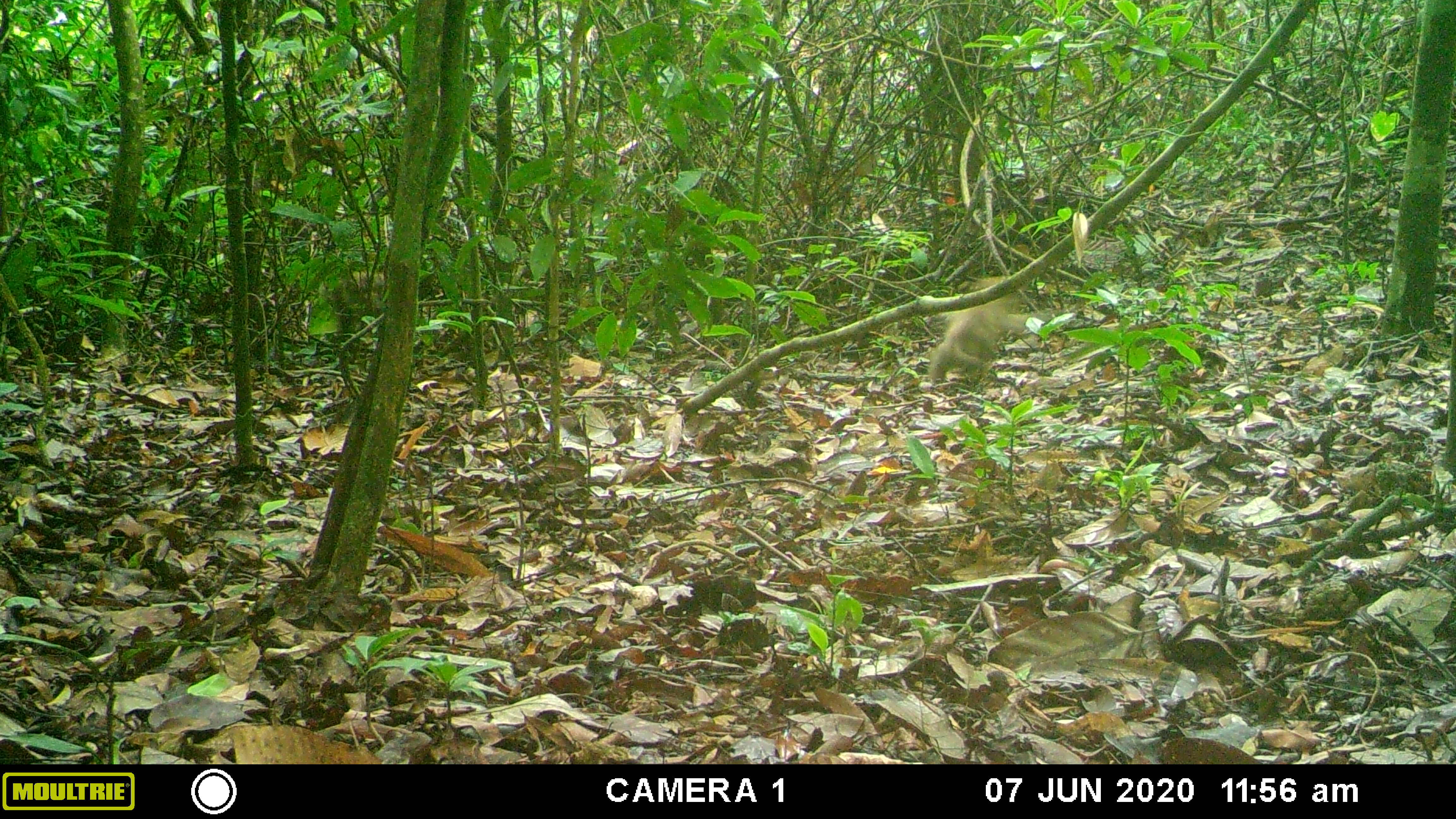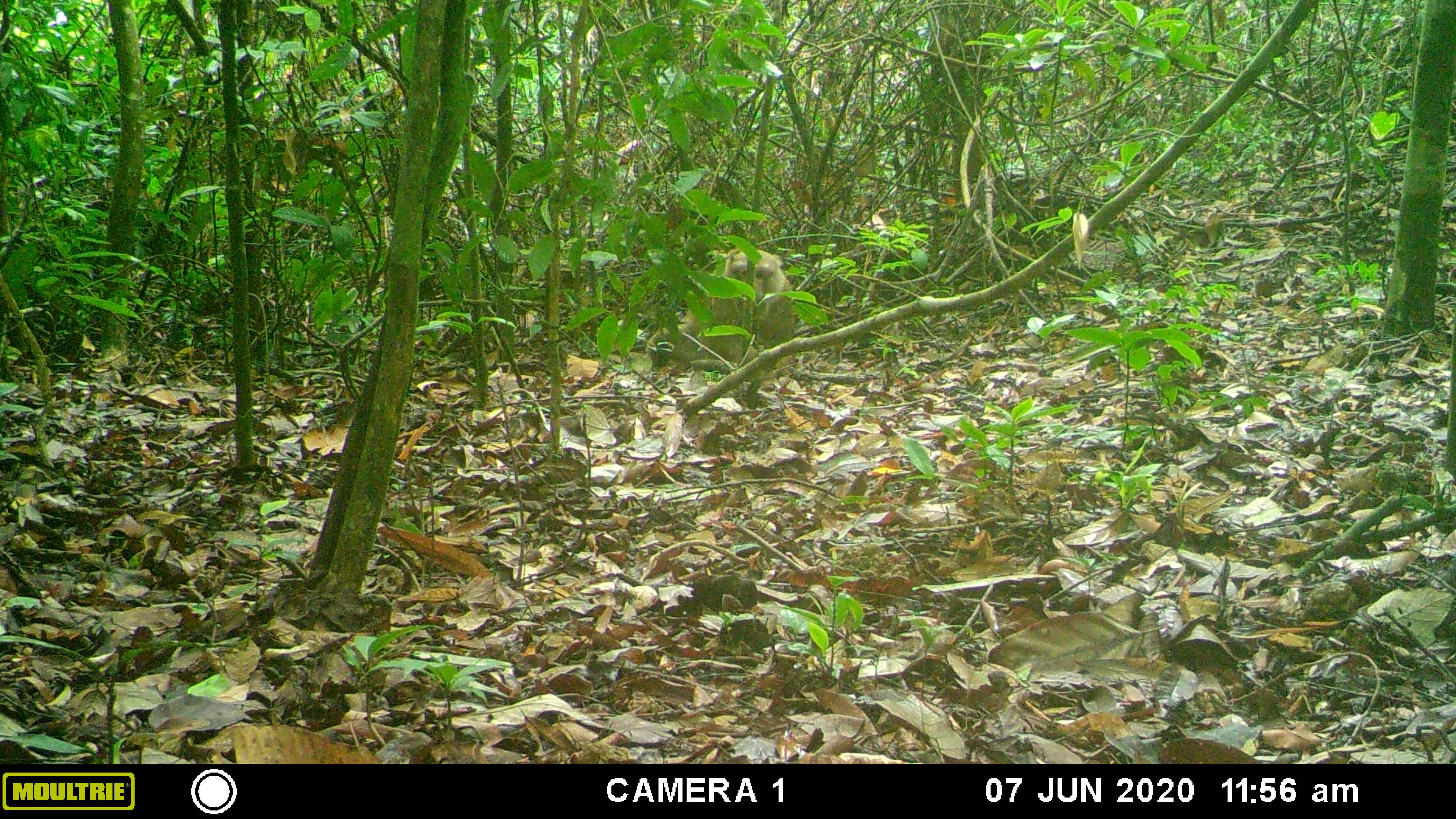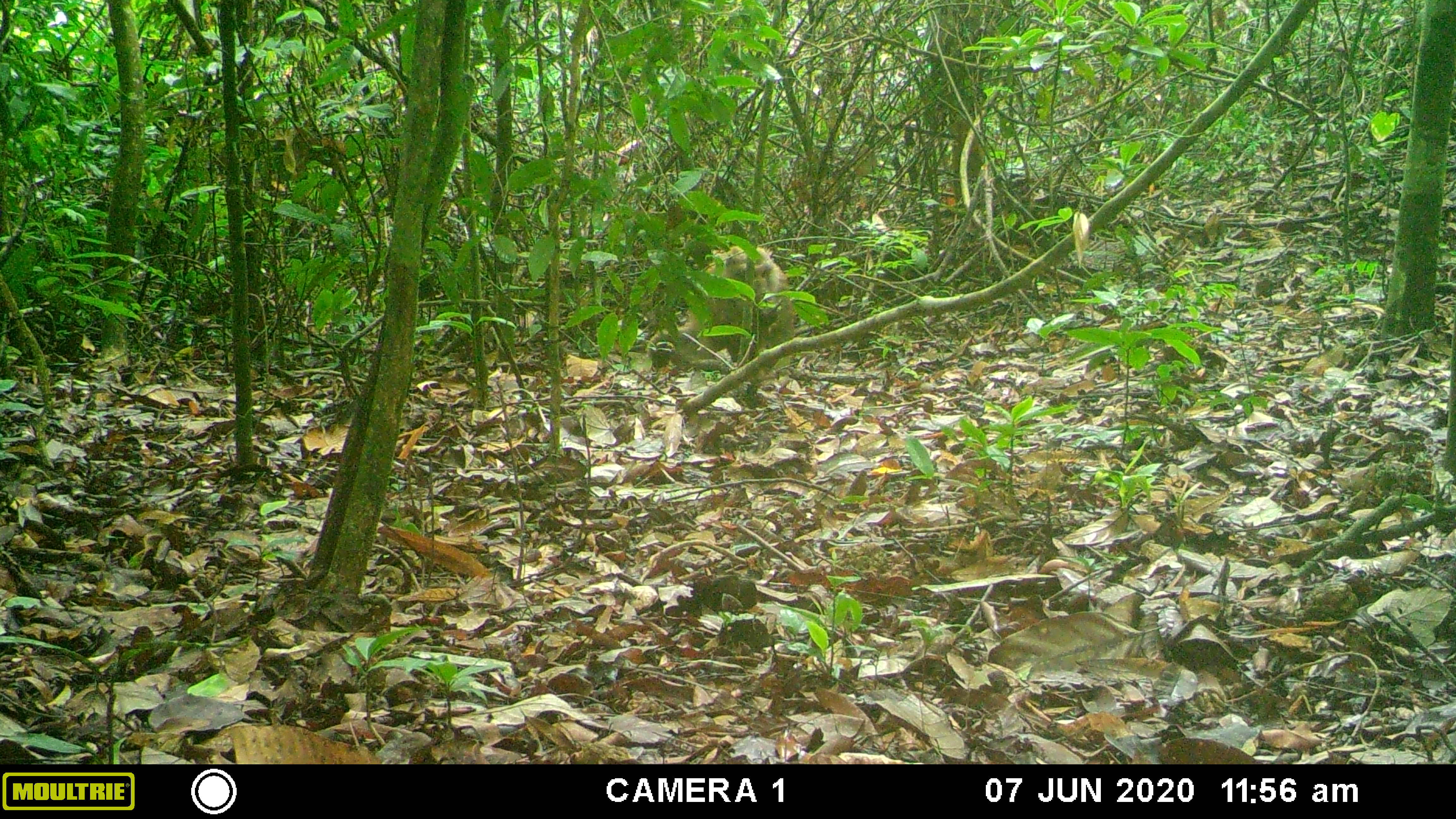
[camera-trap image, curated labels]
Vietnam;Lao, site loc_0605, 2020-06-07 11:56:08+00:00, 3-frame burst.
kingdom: Animalia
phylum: Chordata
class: Mammalia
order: Primates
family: Cercopithecidae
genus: Macaca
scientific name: Macaca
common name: macaques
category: assam or rhesus macaque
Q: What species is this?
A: Assam or rhesus macaque (macaques) (Macaca).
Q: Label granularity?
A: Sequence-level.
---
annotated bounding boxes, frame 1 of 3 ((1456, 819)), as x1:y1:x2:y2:
assam or rhesus macaque: 928:276:1026:382; 317:271:385:328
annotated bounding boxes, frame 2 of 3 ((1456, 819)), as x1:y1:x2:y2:
assam or rhesus macaque: 645:246:796:367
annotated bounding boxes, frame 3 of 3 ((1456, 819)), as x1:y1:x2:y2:
assam or rhesus macaque: 645:245:796:368